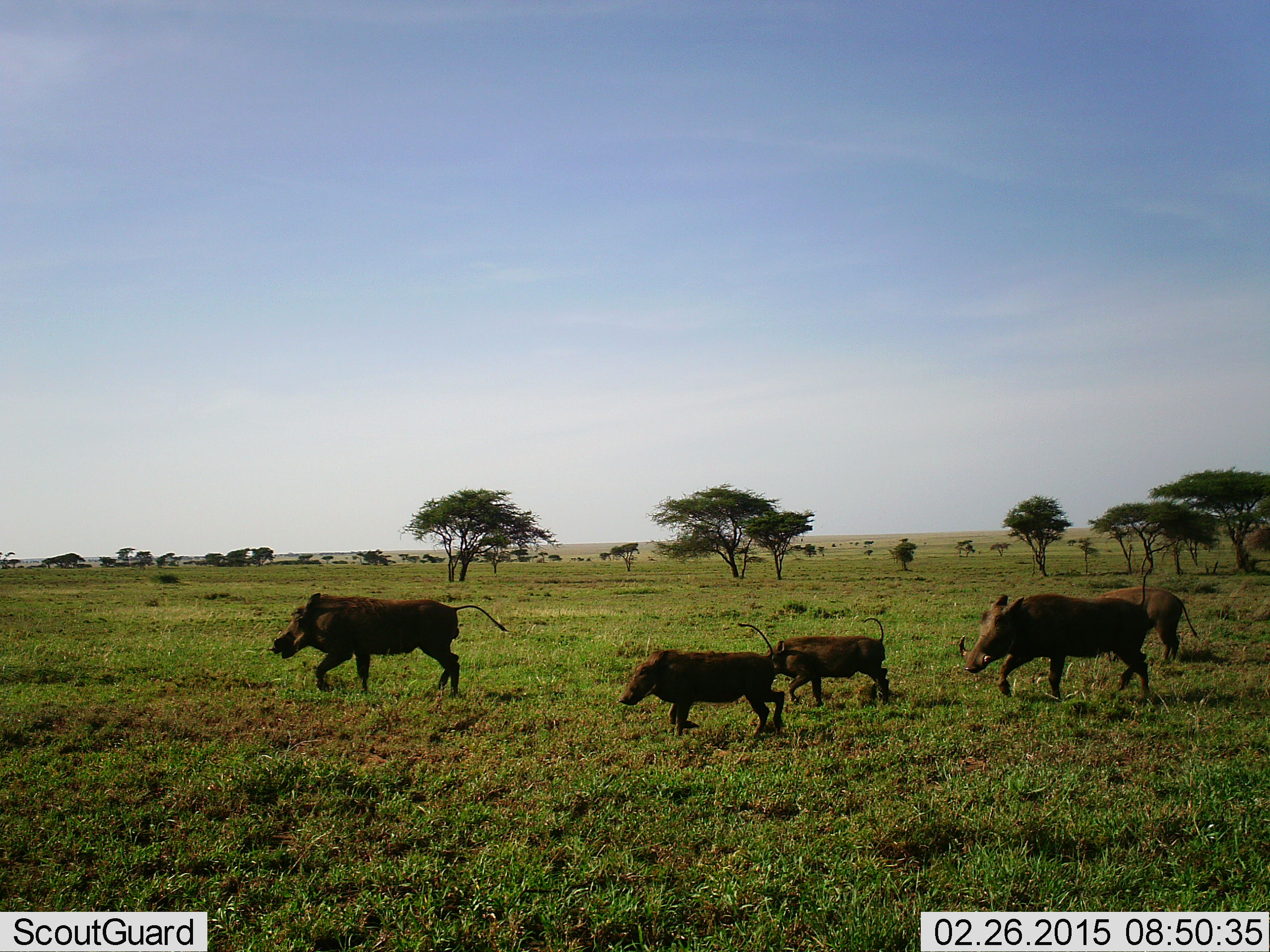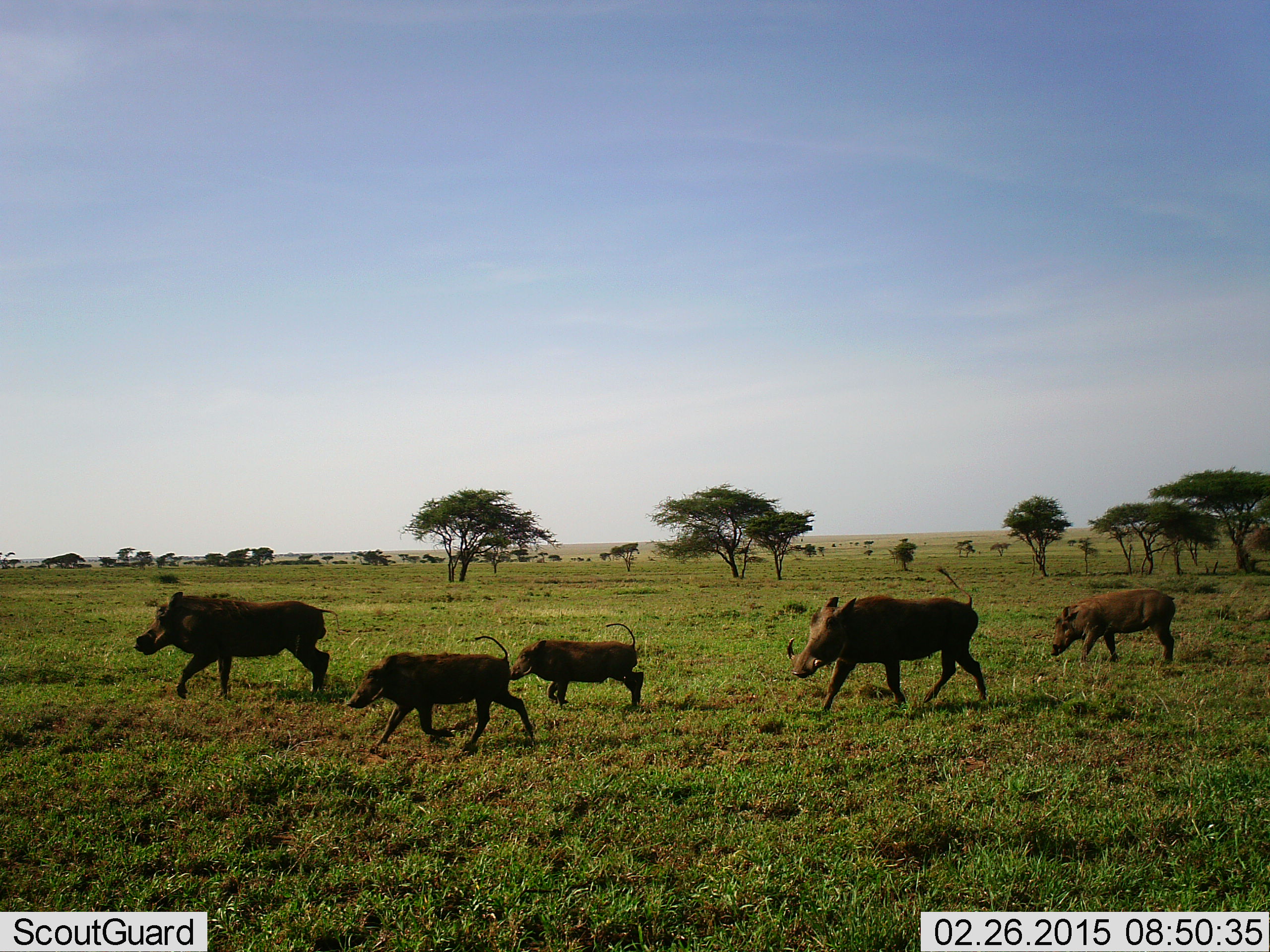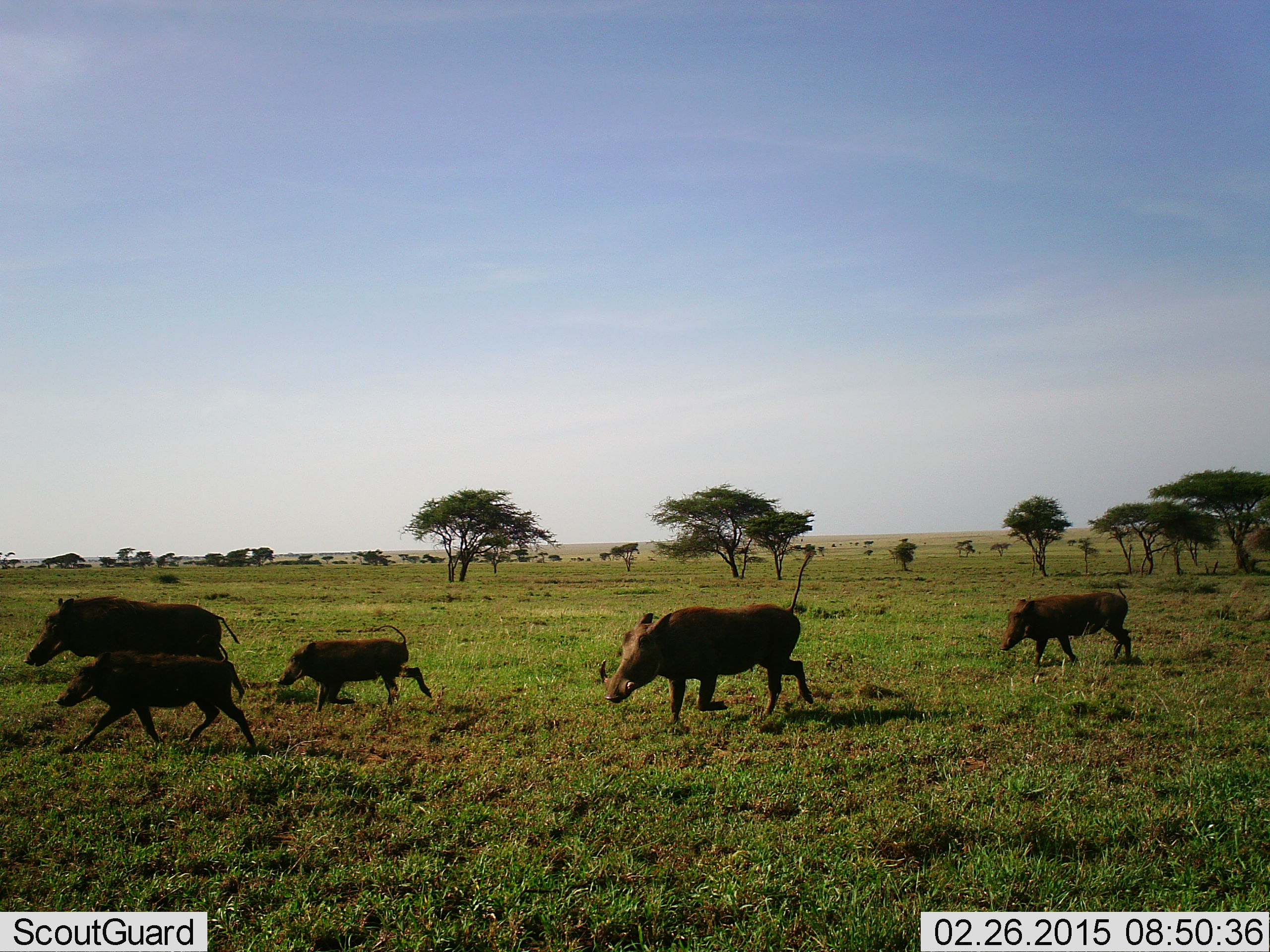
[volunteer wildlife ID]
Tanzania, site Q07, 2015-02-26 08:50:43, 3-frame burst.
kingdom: Animalia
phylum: Chordata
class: Mammalia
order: Artiodactyla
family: Suidae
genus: Phacochoerus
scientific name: Phacochoerus africanus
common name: warthog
Warthog (Phacochoerus africanus), count 5. Behavior (volunteer vote fractions): standing 0%, resting 0%, moving 100%, interacting 0%. Young present (vote fraction): 70%. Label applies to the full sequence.